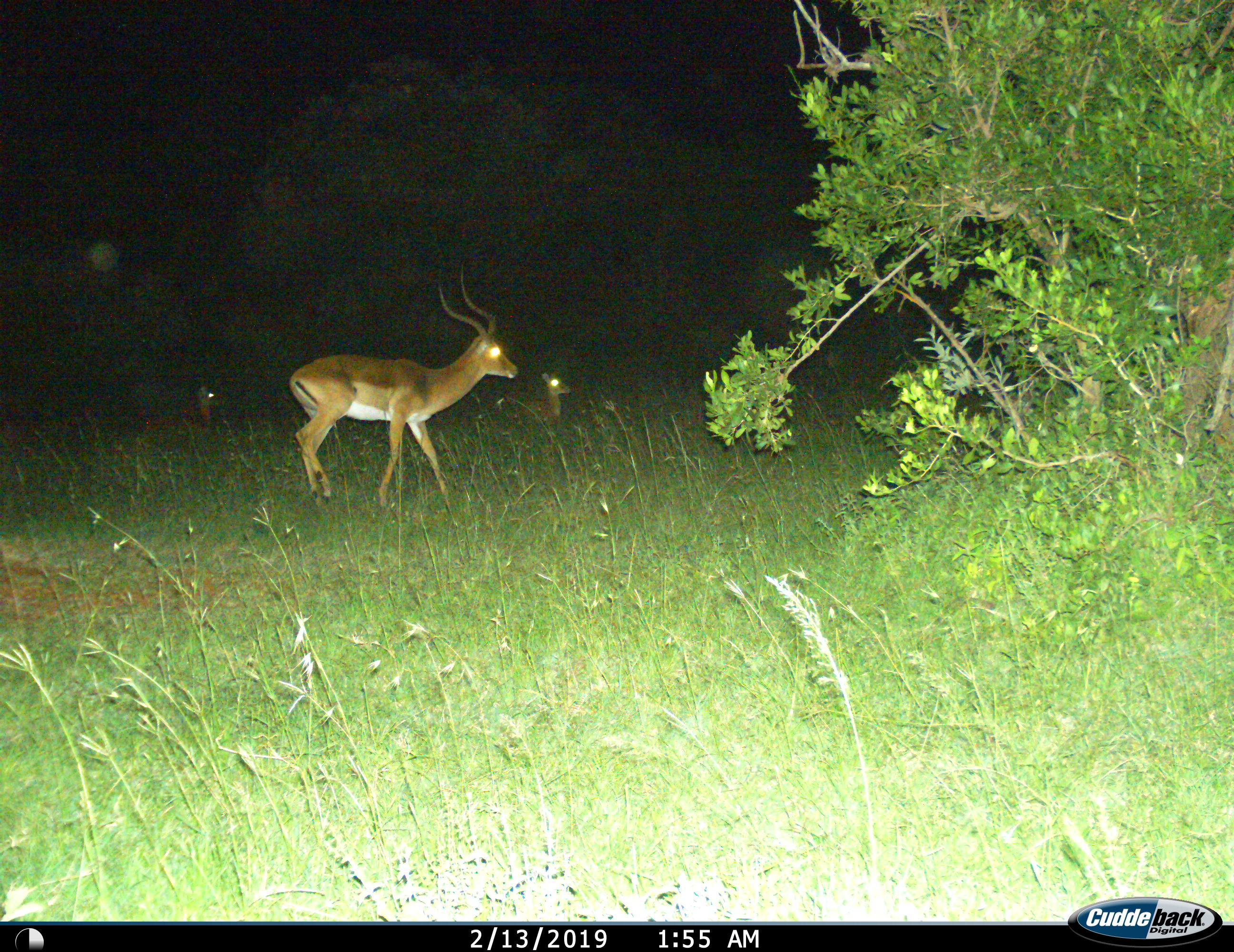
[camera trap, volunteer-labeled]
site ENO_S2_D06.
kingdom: Animalia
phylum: Chordata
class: Mammalia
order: Artiodactyla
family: Bovidae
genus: Aepyceros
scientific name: Aepyceros melampus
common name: impala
Impala (Aepyceros melampus), count 3. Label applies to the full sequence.